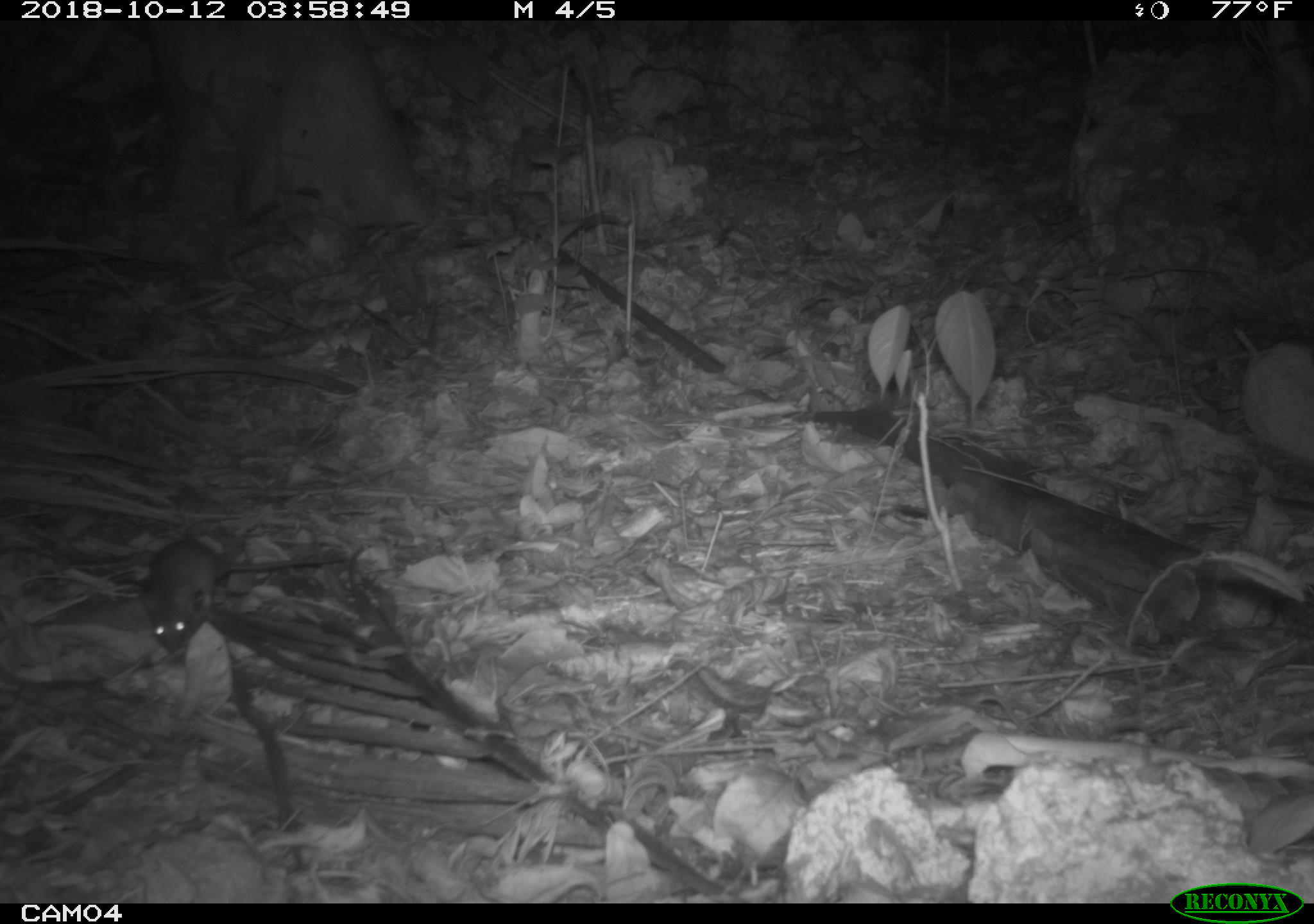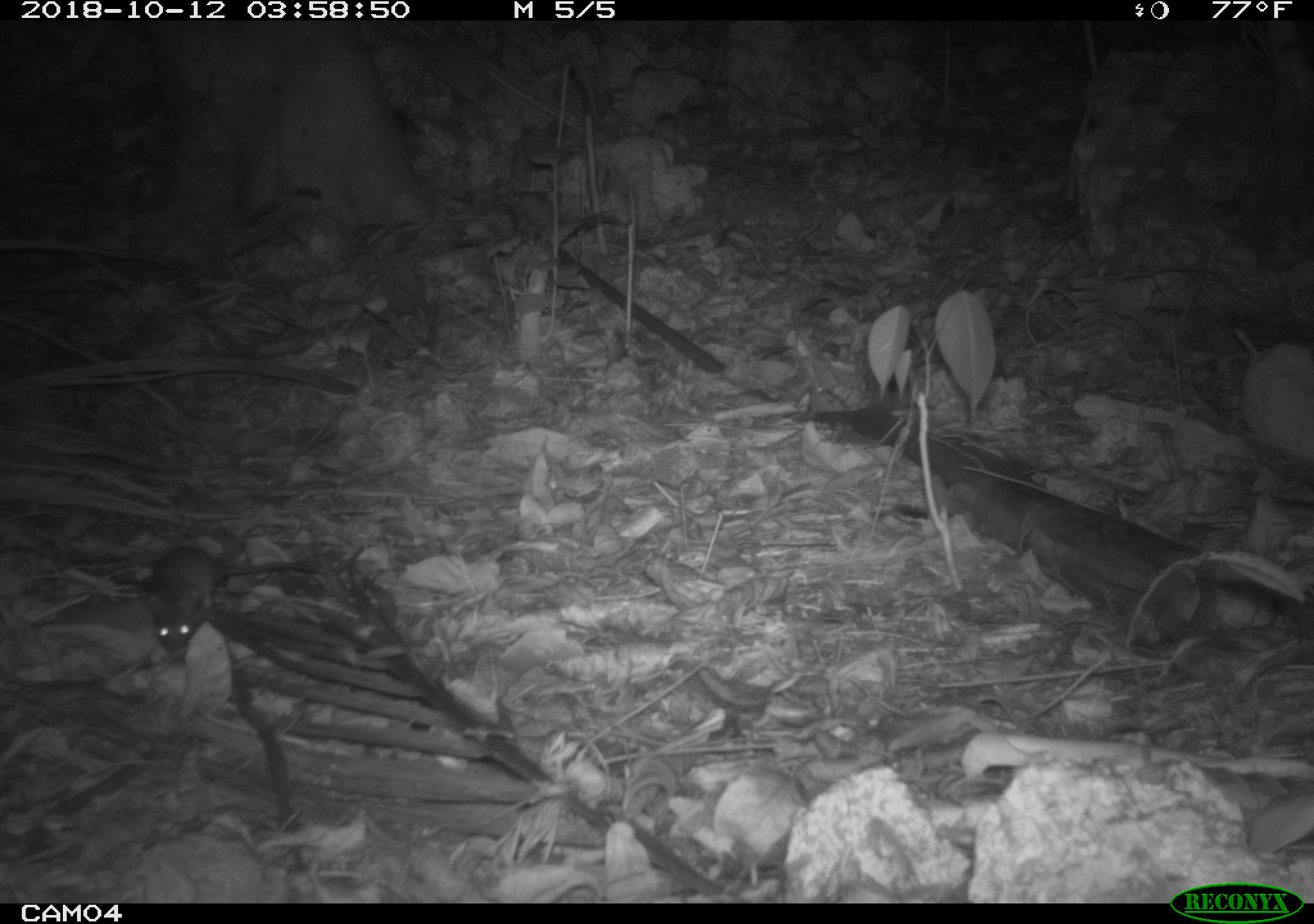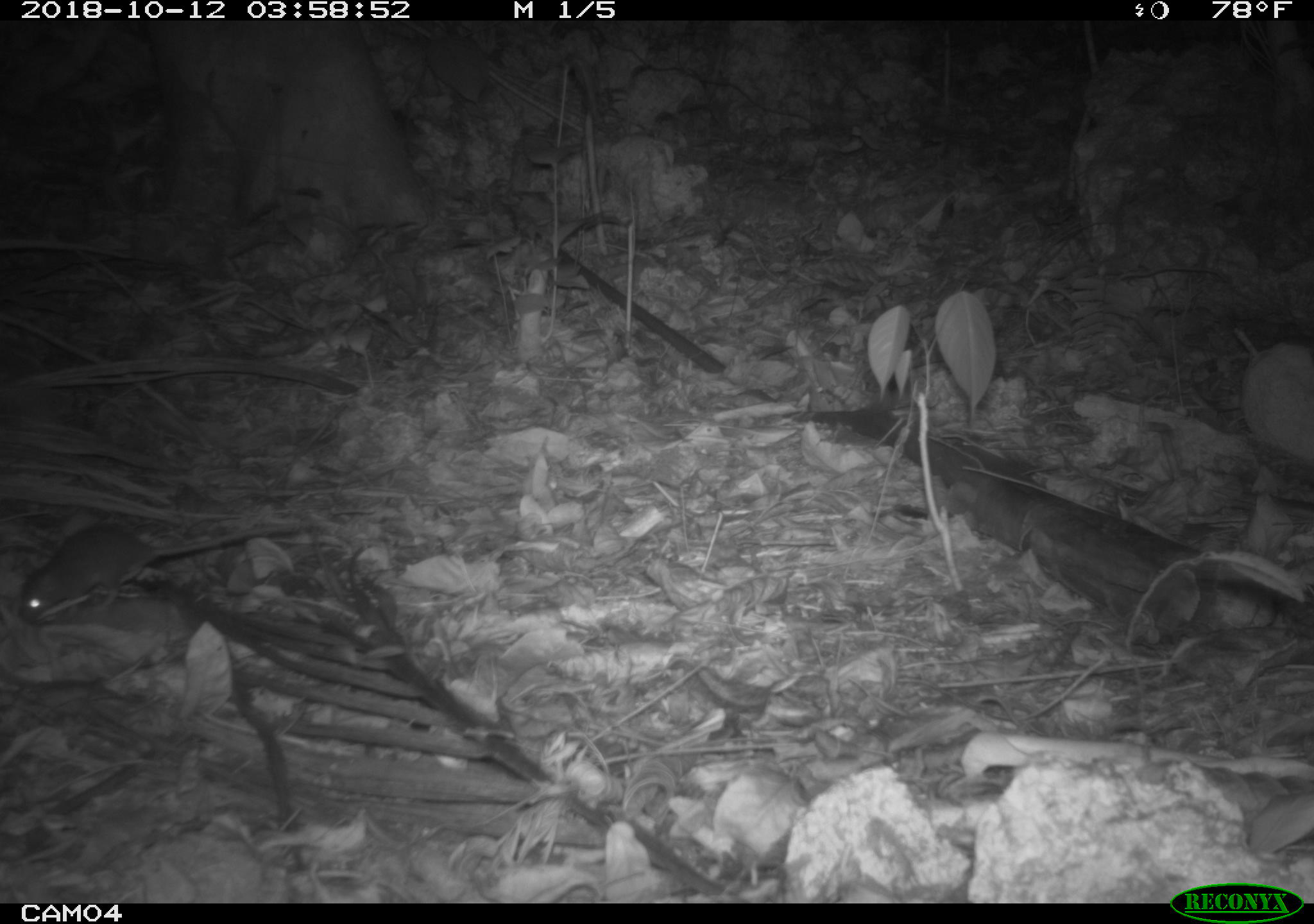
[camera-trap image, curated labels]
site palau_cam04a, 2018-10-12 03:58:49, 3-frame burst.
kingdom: Animalia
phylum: Chordata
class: Mammalia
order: Carnivora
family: Felidae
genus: Felis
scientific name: Felis catus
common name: cat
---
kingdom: Animalia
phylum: Chordata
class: Mammalia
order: Rodentia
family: Muridae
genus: Rattus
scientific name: Rattus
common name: rat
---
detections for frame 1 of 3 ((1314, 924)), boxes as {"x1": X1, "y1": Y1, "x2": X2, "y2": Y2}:
cat: {"x1": 140, "y1": 502, "x2": 235, "y2": 665}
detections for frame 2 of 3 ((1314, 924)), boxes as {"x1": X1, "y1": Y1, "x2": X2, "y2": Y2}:
rat: {"x1": 128, "y1": 529, "x2": 348, "y2": 667}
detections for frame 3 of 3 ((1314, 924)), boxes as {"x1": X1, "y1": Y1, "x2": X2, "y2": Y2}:
rat: {"x1": 10, "y1": 517, "x2": 307, "y2": 627}